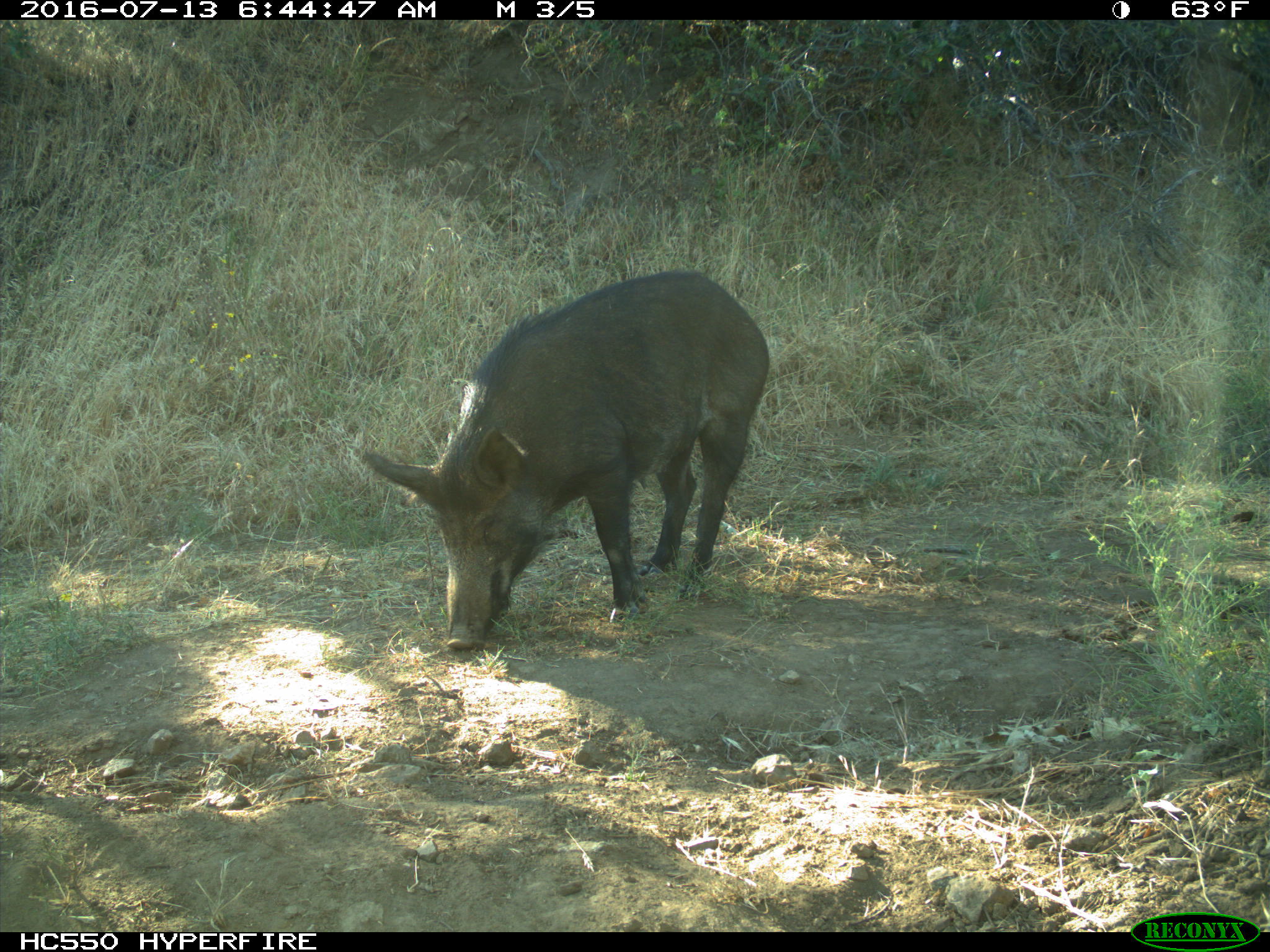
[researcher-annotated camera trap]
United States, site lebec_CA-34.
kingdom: Animalia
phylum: Chordata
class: Mammalia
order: Artiodactyla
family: Suidae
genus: Sus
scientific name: Sus scrofa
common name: wild boar